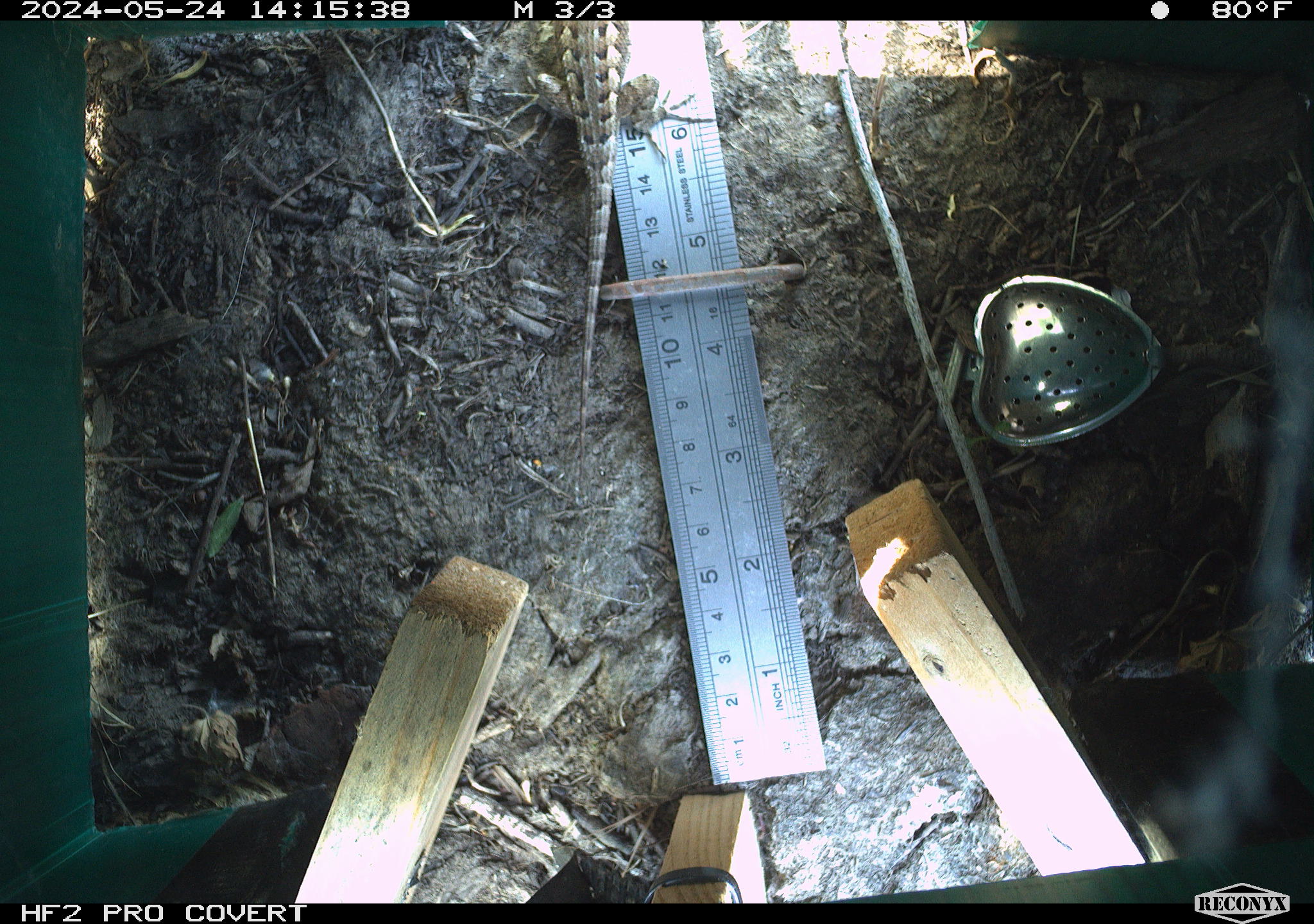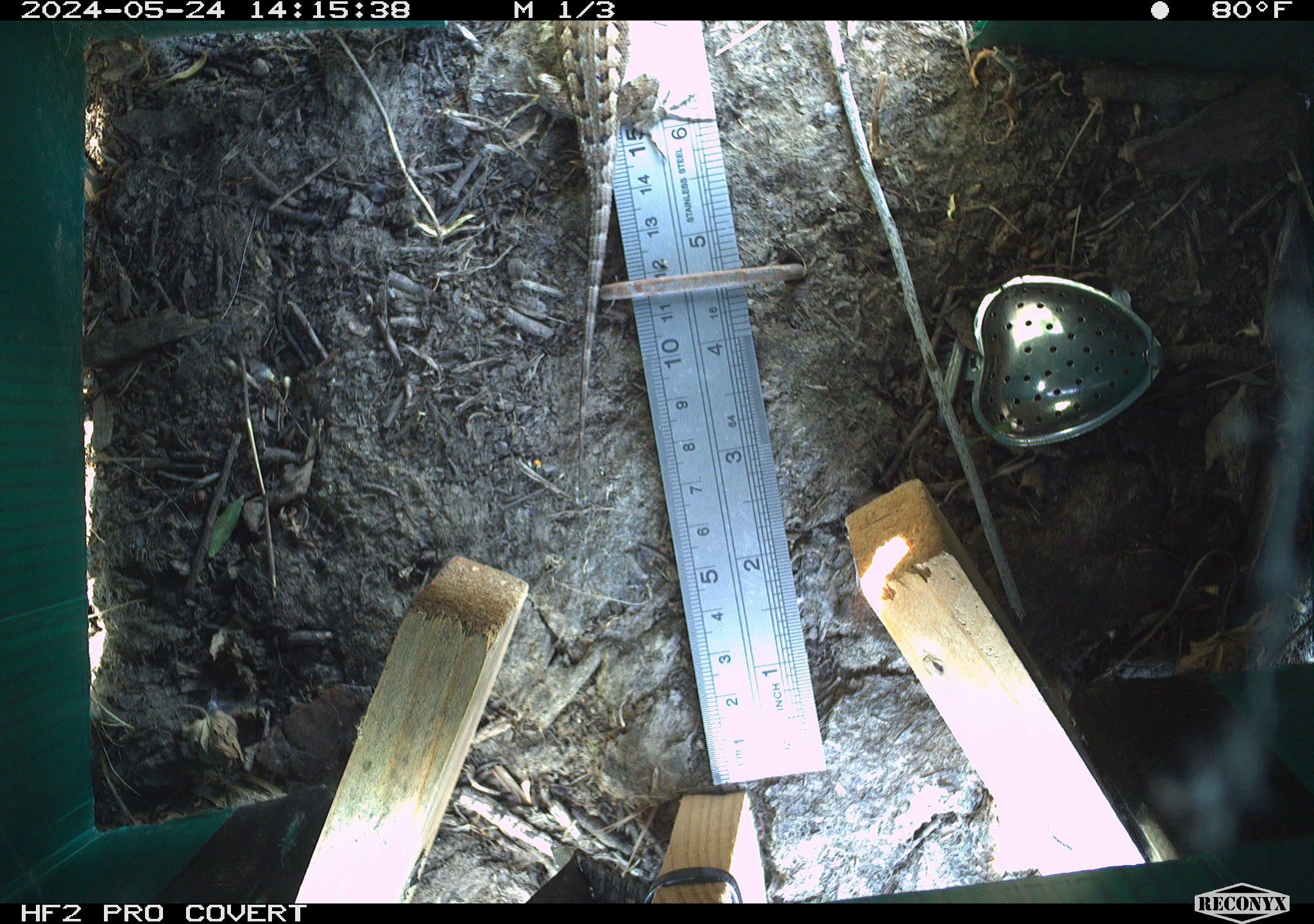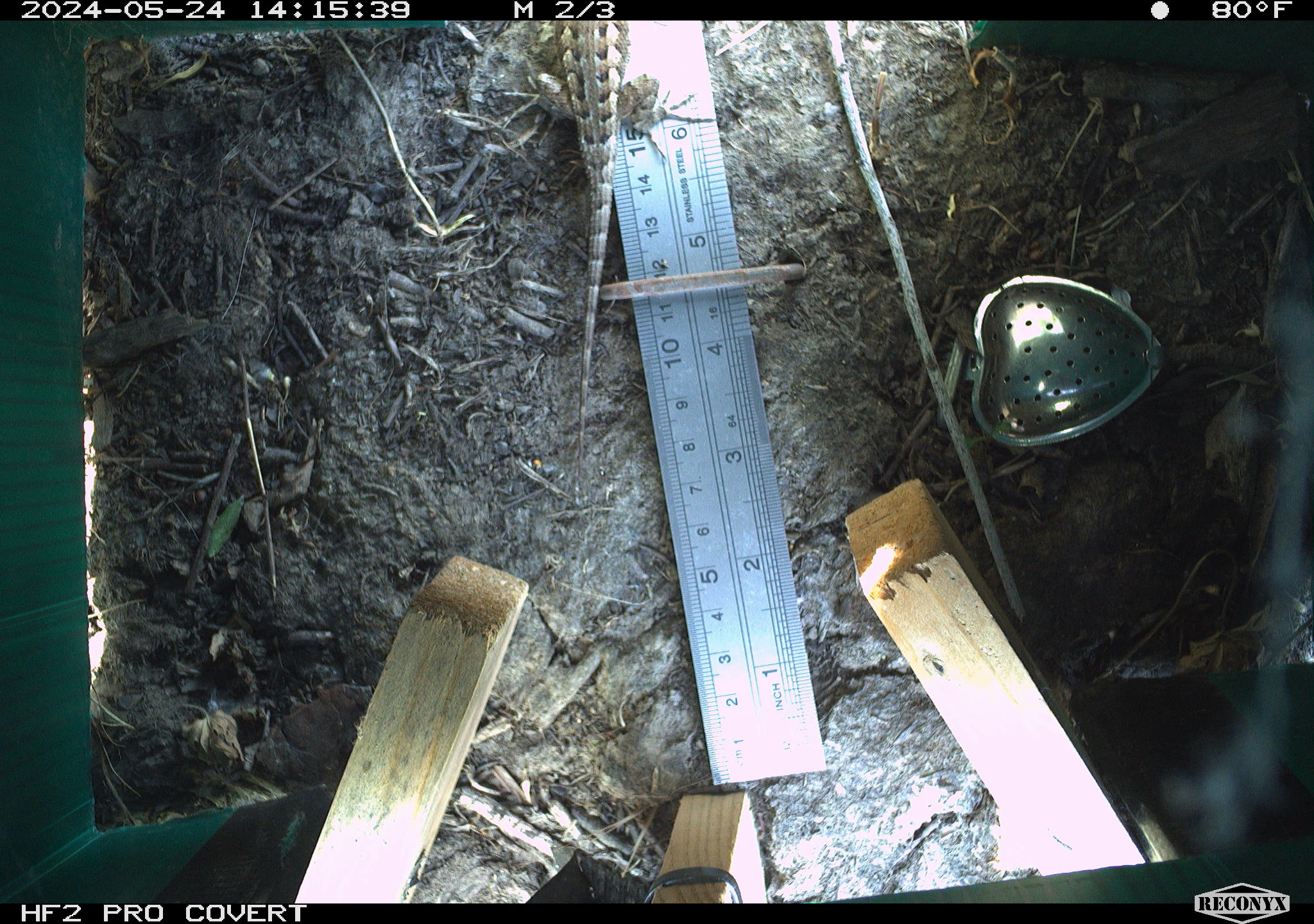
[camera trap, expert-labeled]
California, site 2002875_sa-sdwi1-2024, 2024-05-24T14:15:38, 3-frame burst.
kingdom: Animalia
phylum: Chordata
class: Reptilia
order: Squamata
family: Phrynosomatidae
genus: Sceloporus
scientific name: Sceloporus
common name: spiny lizards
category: sceloporus species